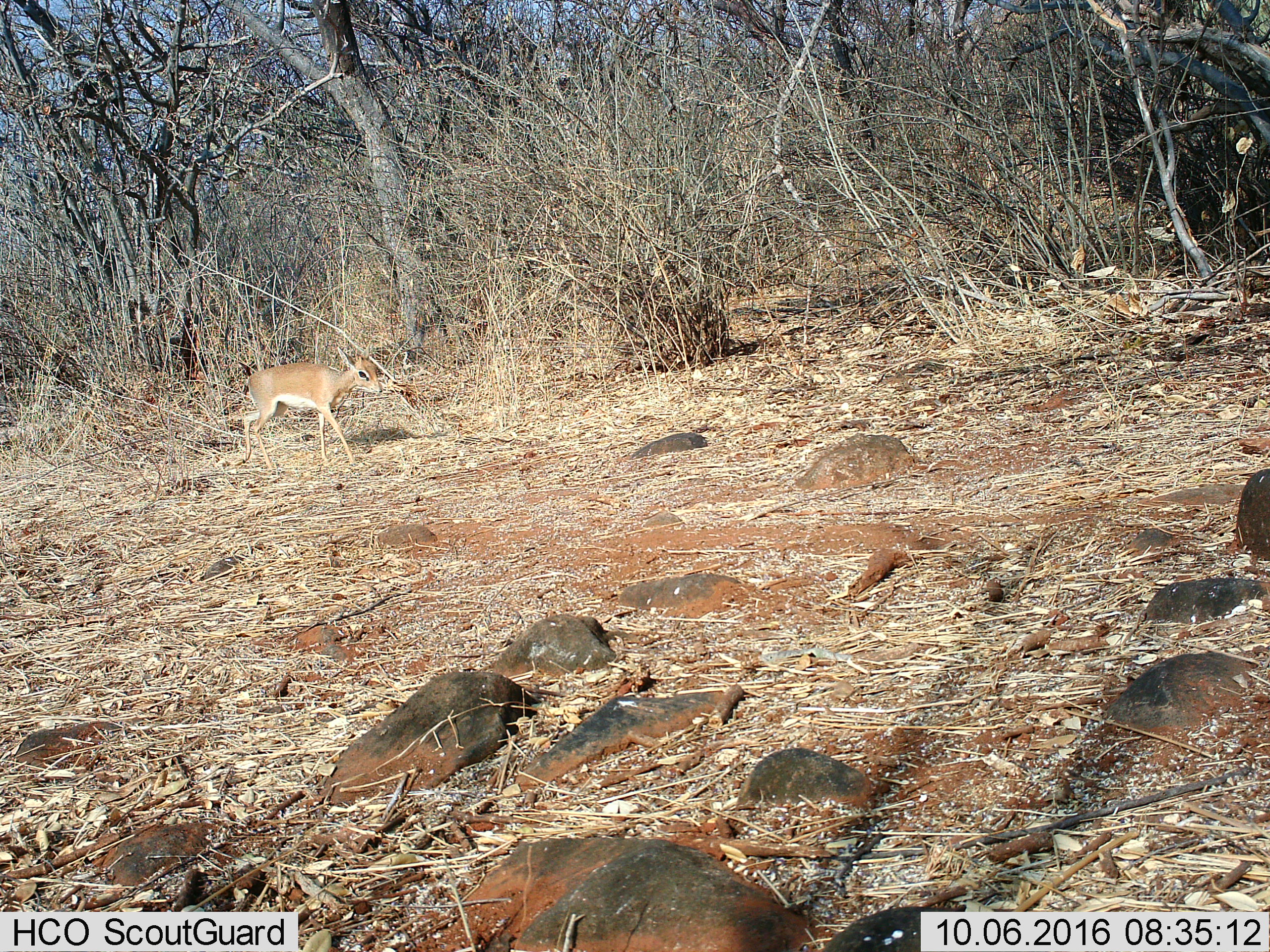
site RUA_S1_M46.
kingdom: Animalia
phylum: Chordata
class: Mammalia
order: Artiodactyla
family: Bovidae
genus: Madoqua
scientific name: Madoqua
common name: dik-dik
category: dikdik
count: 1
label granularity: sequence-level